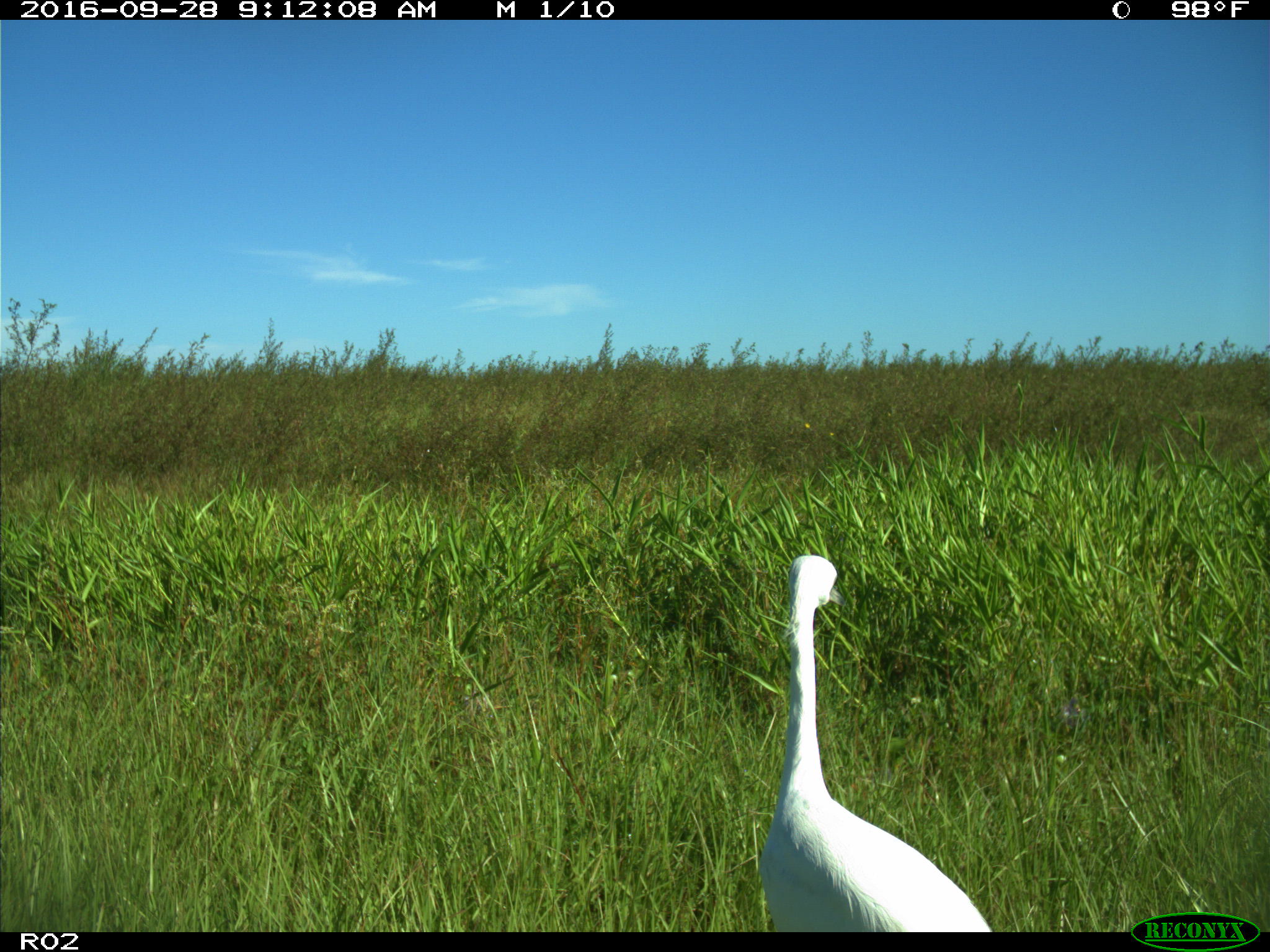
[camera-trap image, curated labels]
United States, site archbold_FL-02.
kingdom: Animalia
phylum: Chordata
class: Aves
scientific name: Aves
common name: birds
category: unidentified bird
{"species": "unidentified bird (birds) (Aves)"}